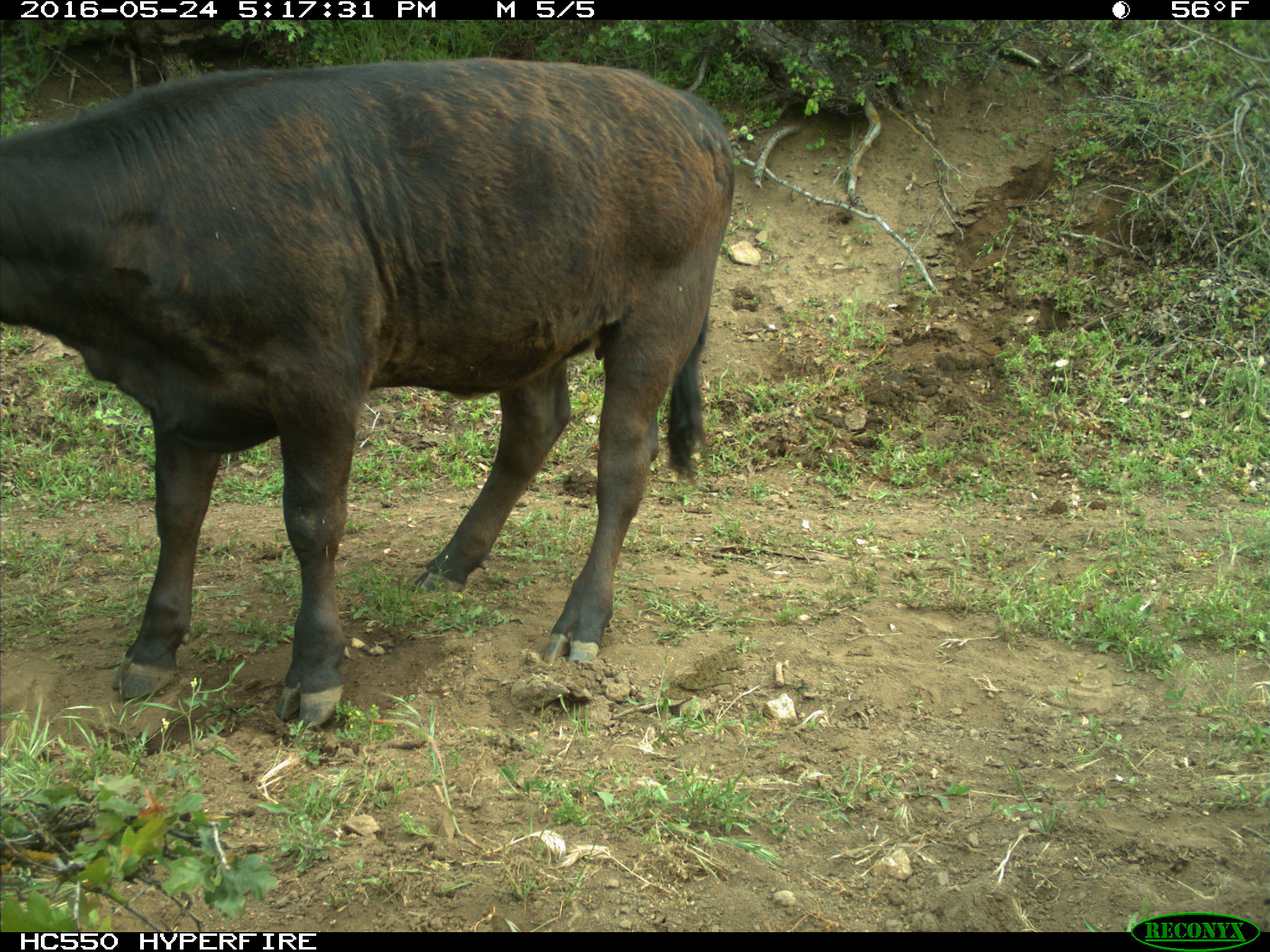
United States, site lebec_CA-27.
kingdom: Animalia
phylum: Chordata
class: Mammalia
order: Artiodactyla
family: Bovidae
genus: Bos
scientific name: Bos taurus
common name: domestic cow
Bos taurus (domestic cow).